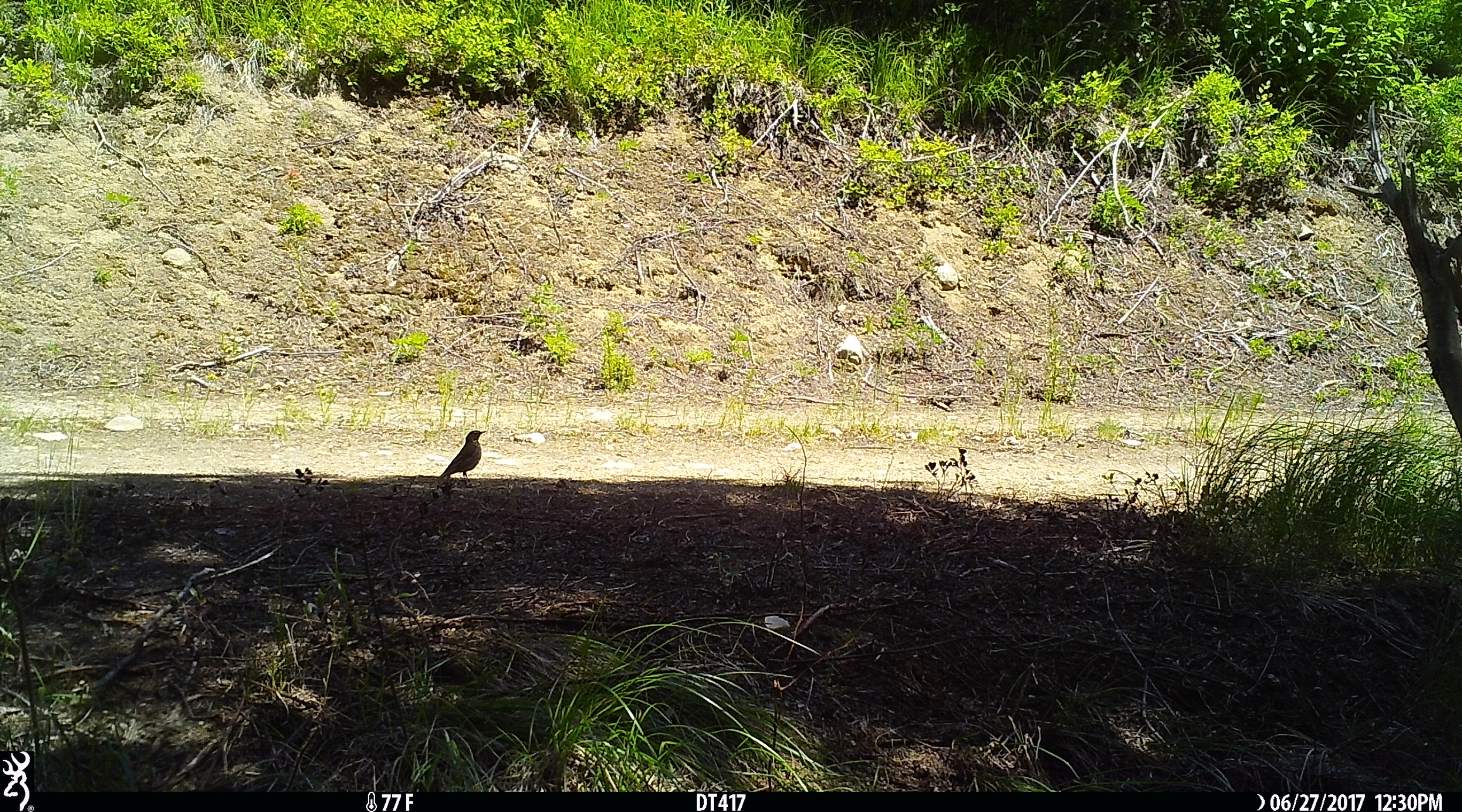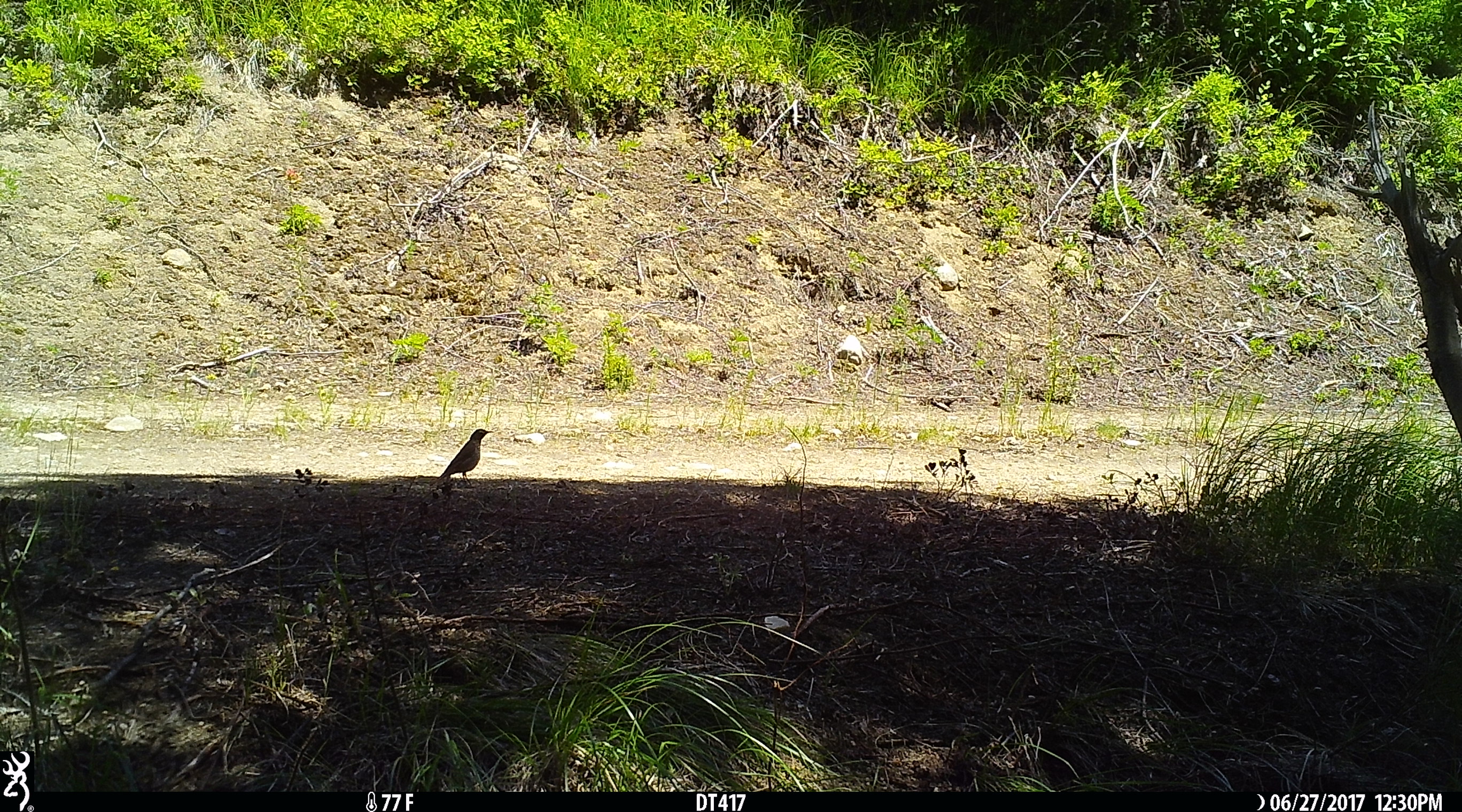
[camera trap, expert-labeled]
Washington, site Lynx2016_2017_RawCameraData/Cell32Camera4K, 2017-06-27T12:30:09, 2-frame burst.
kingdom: Animalia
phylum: Chordata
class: Aves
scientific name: Aves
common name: birds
Aves (birds). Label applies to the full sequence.